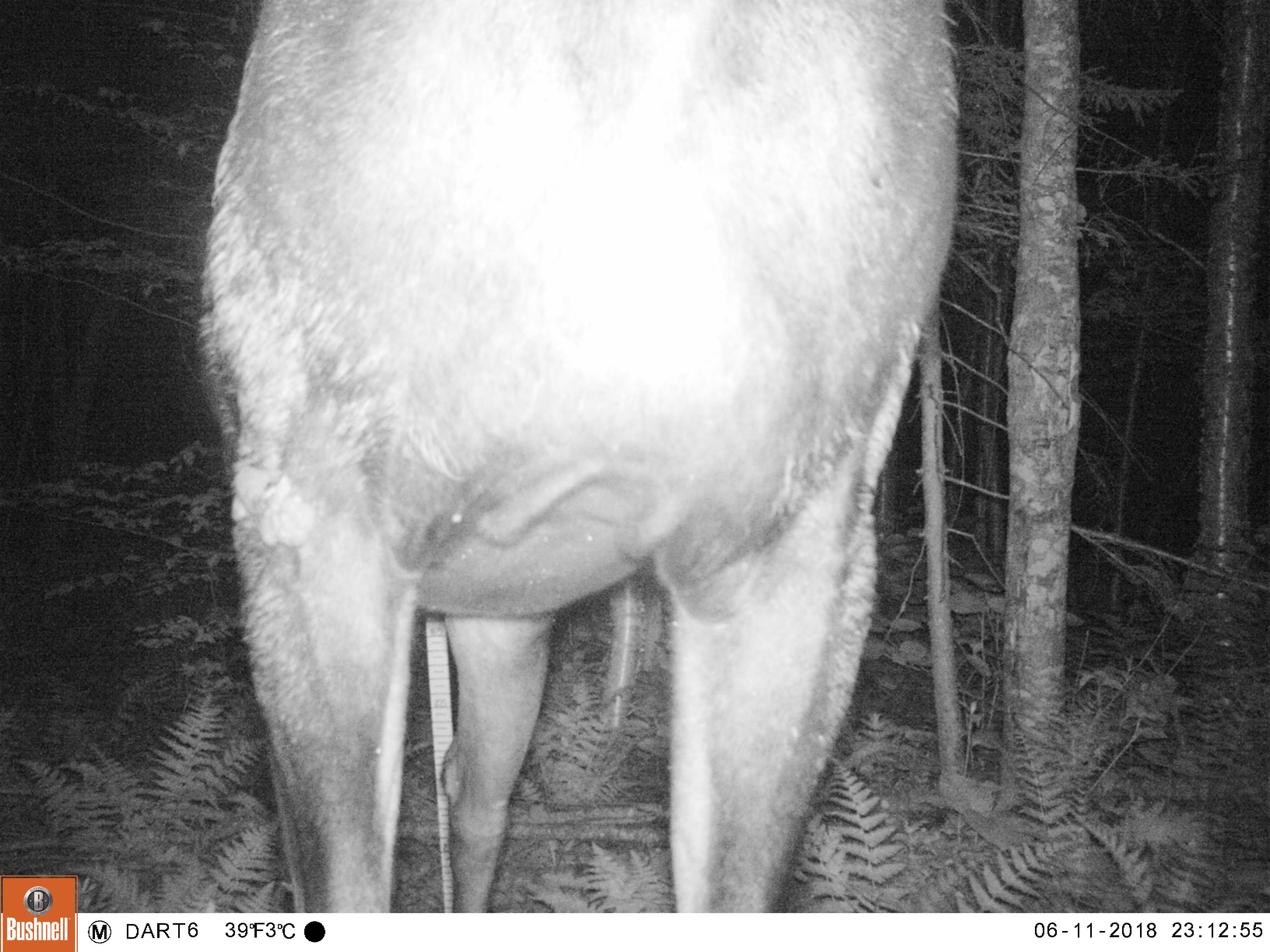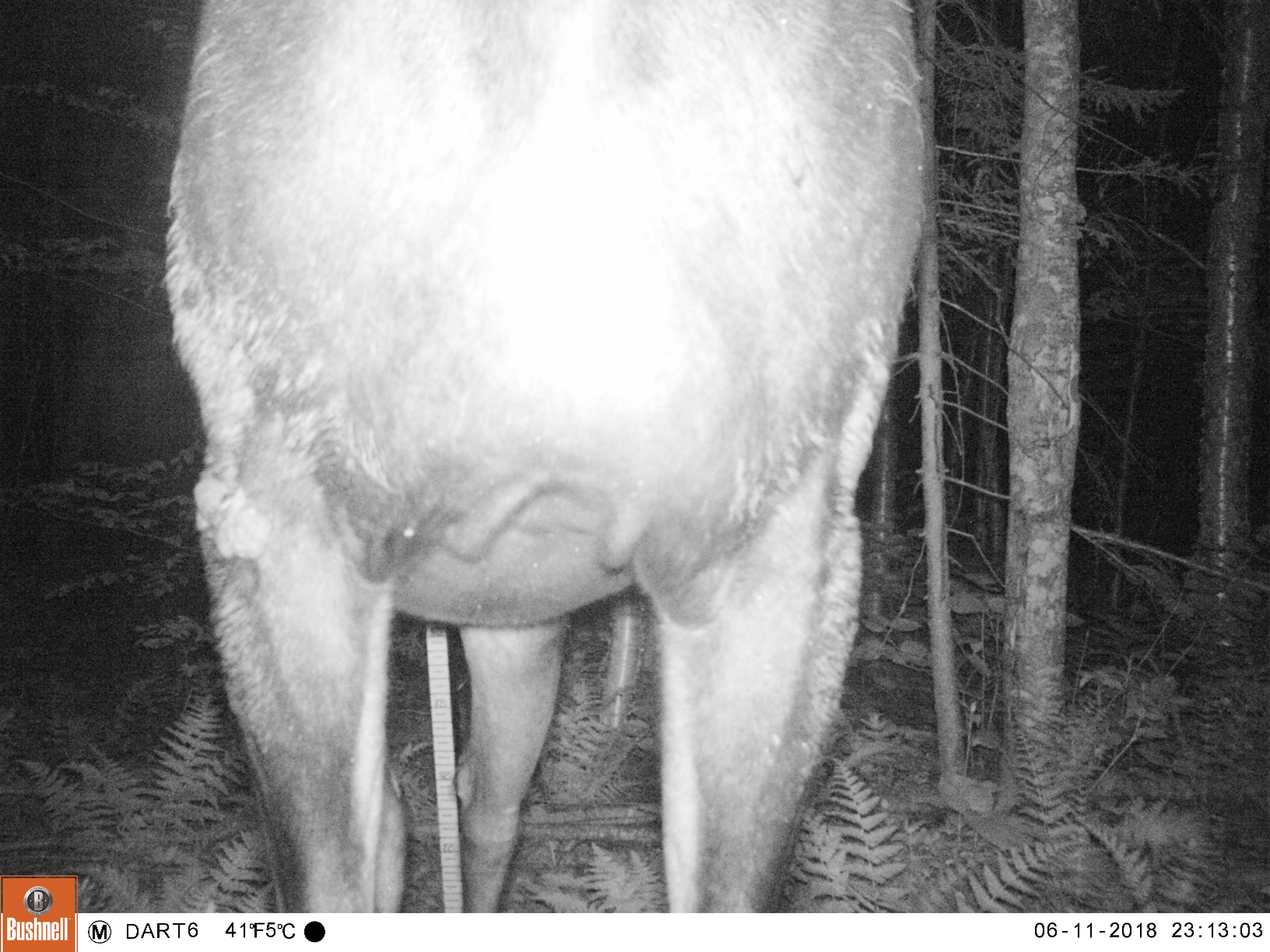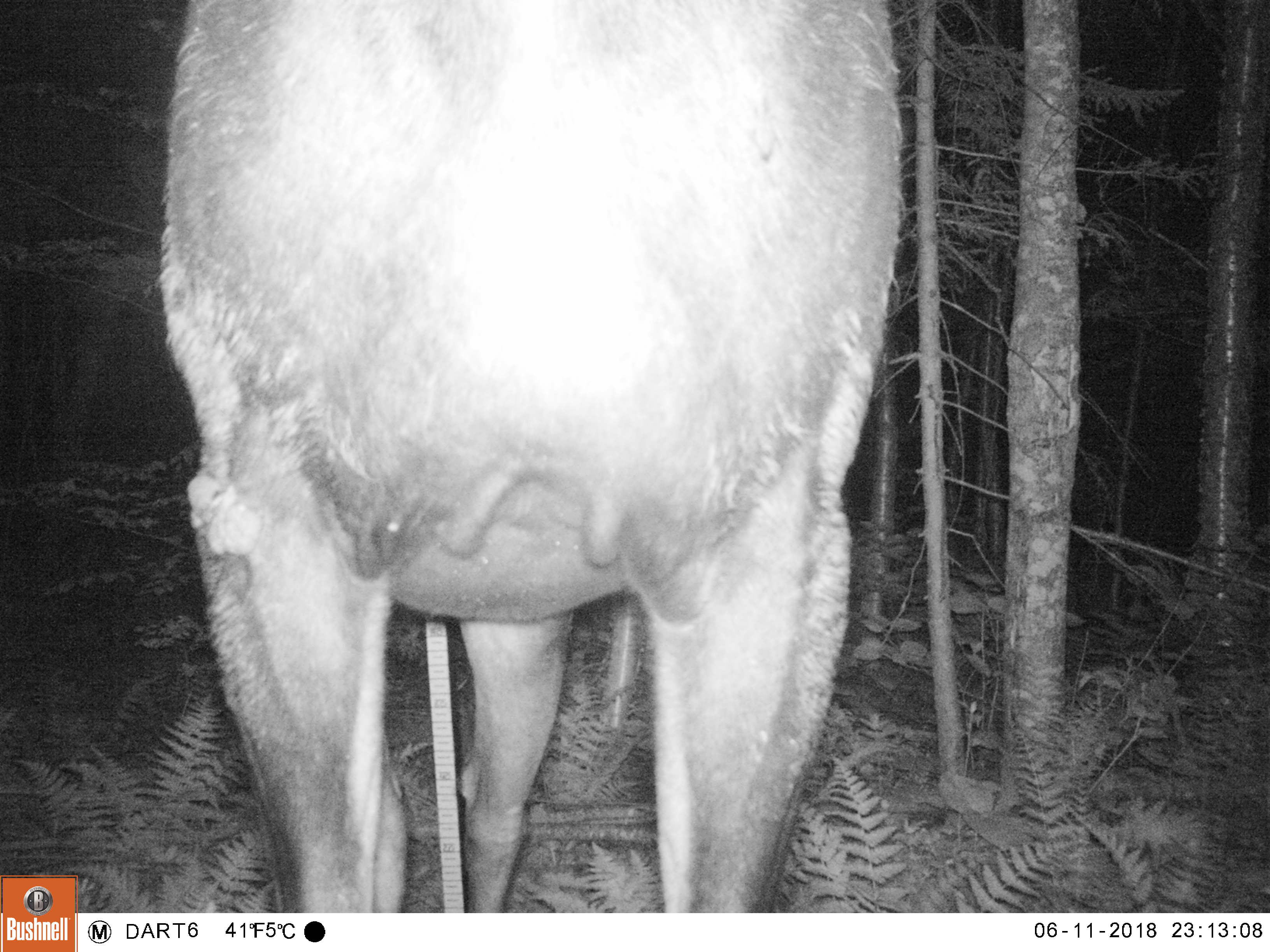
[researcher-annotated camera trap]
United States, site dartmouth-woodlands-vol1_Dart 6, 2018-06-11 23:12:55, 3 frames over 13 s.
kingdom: Animalia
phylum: Chordata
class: Mammalia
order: Artiodactyla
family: Cervidae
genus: Alces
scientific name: Alces alces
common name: moose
Moose (Alces alces).